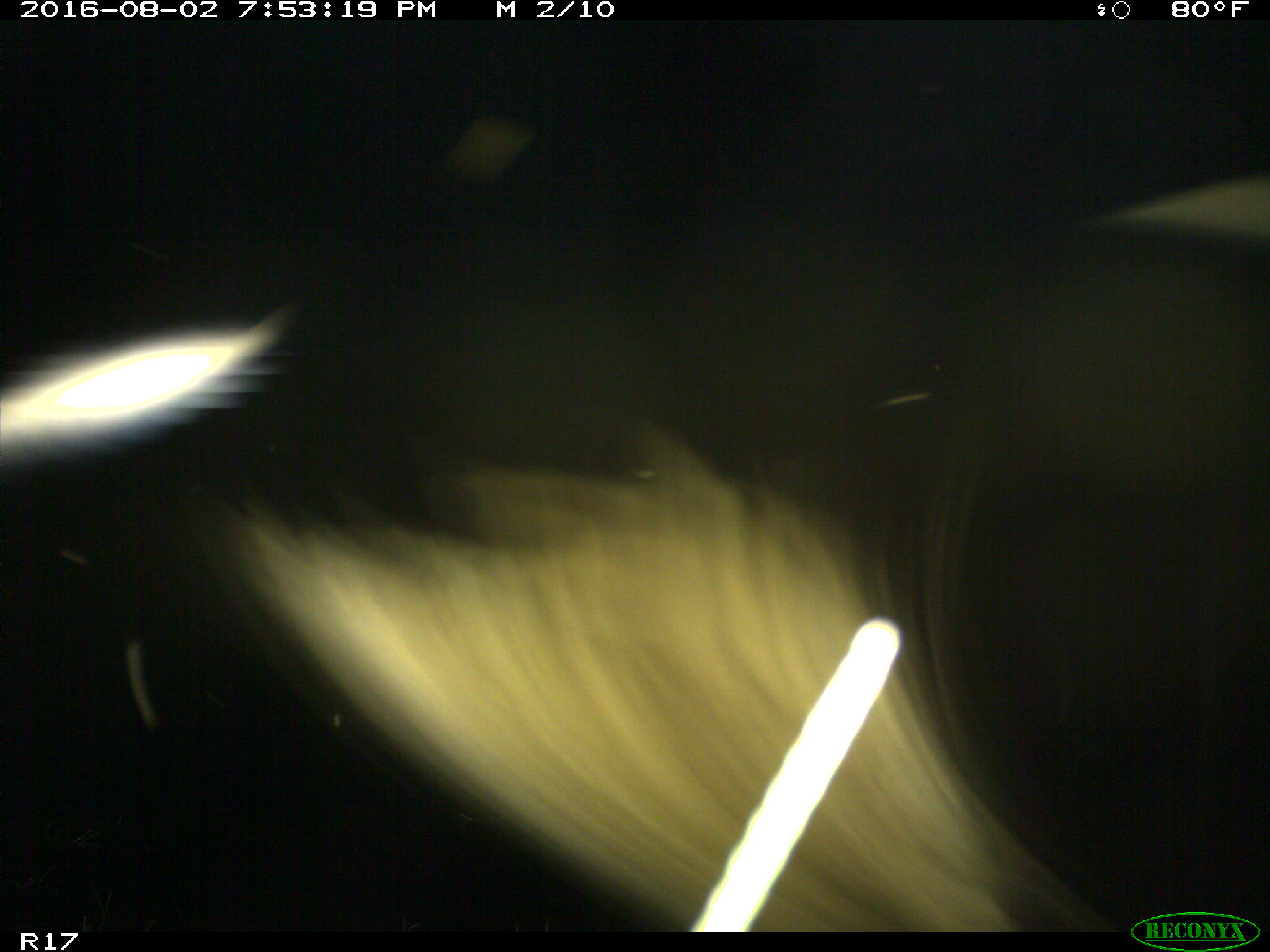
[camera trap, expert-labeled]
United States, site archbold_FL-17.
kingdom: Animalia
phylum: Chordata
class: Mammalia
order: Artiodactyla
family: Bovidae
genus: Bos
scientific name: Bos taurus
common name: domestic cow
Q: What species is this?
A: Bos taurus (domestic cow).